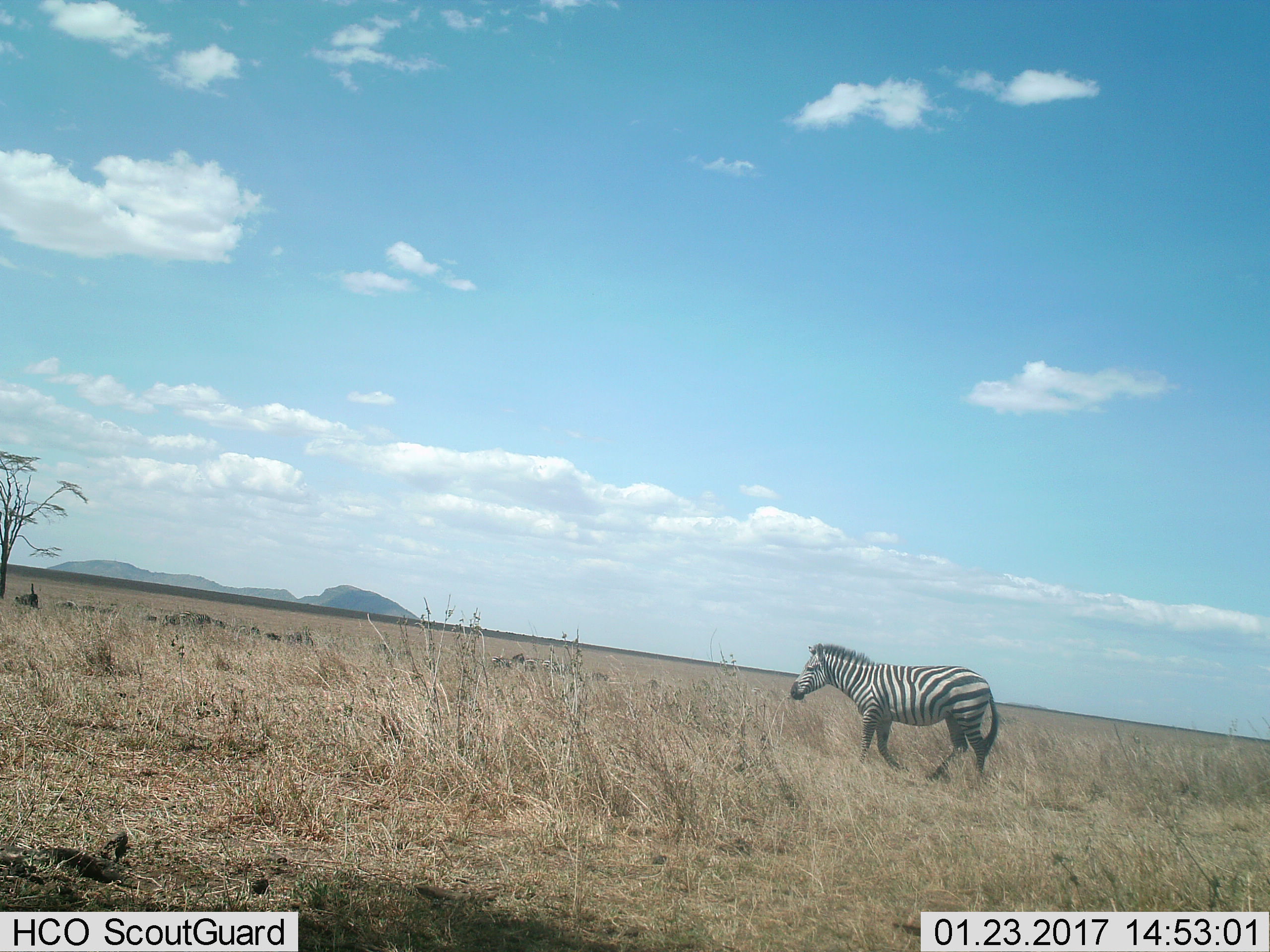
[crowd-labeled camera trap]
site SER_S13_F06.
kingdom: Animalia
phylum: Chordata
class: Mammalia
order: Perissodactyla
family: Equidae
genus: Equus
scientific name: Equus quagga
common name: plains zebra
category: zebraplains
Zebraplains (plains zebra) (Equus quagga), count 1. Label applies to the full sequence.